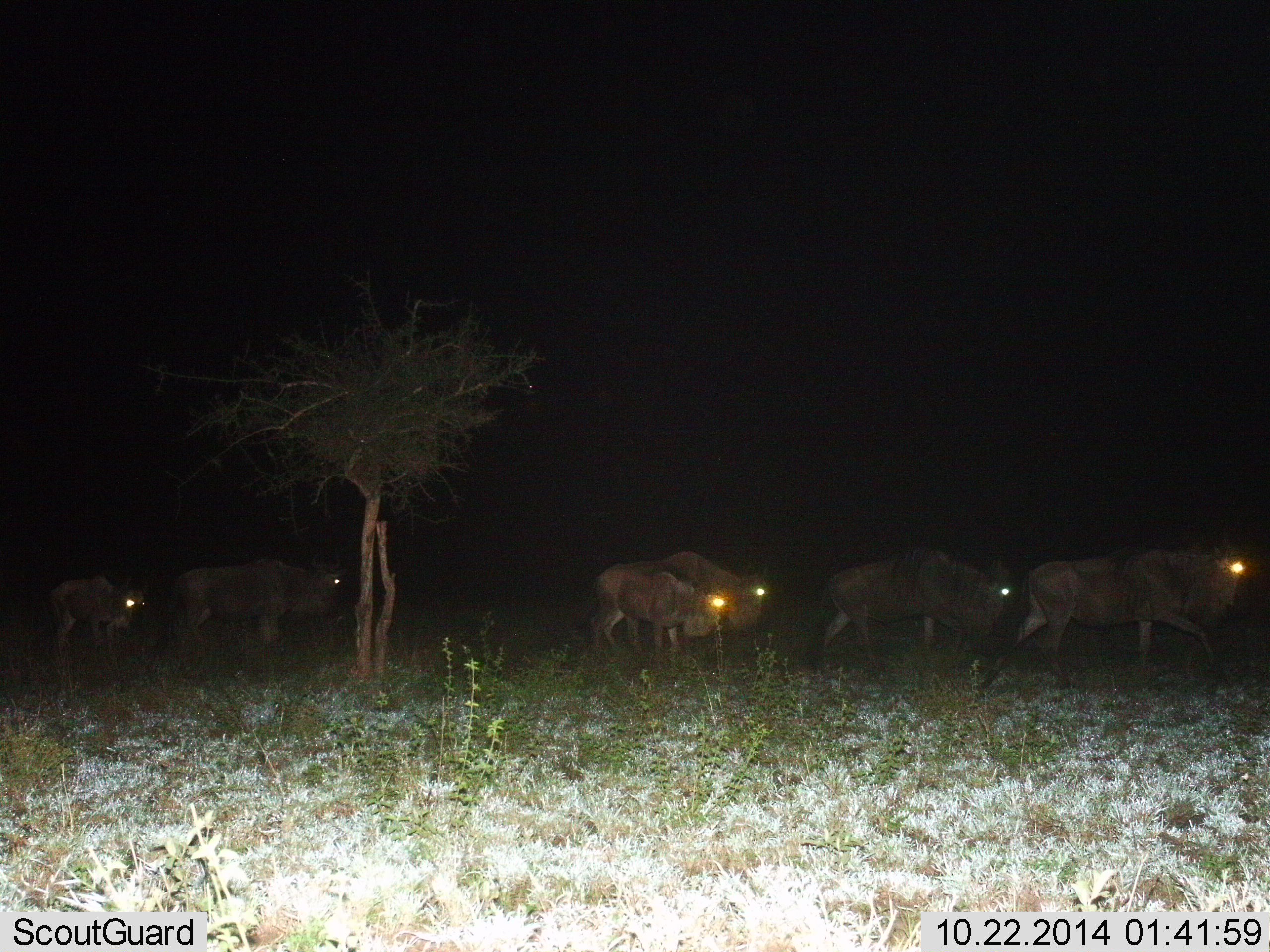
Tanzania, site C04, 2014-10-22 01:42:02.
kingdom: Animalia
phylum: Chordata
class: Mammalia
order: Artiodactyla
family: Bovidae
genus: Connochaetes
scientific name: Connochaetes taurinus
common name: blue wildebeest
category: wildebeest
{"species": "wildebeest (blue wildebeest) (Connochaetes taurinus)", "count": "6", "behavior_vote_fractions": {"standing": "10%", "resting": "0%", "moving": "100%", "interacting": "0%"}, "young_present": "10%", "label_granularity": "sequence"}